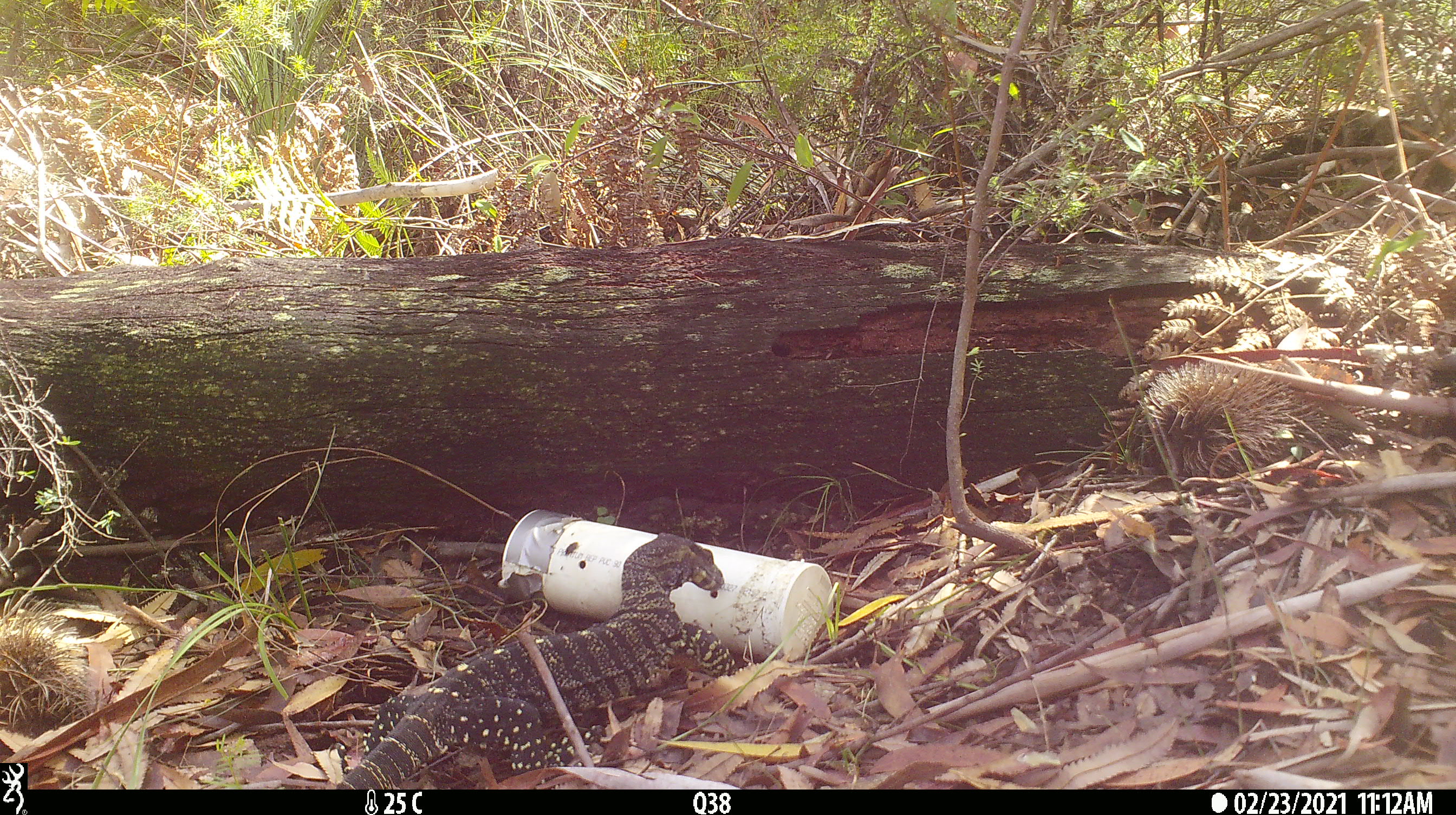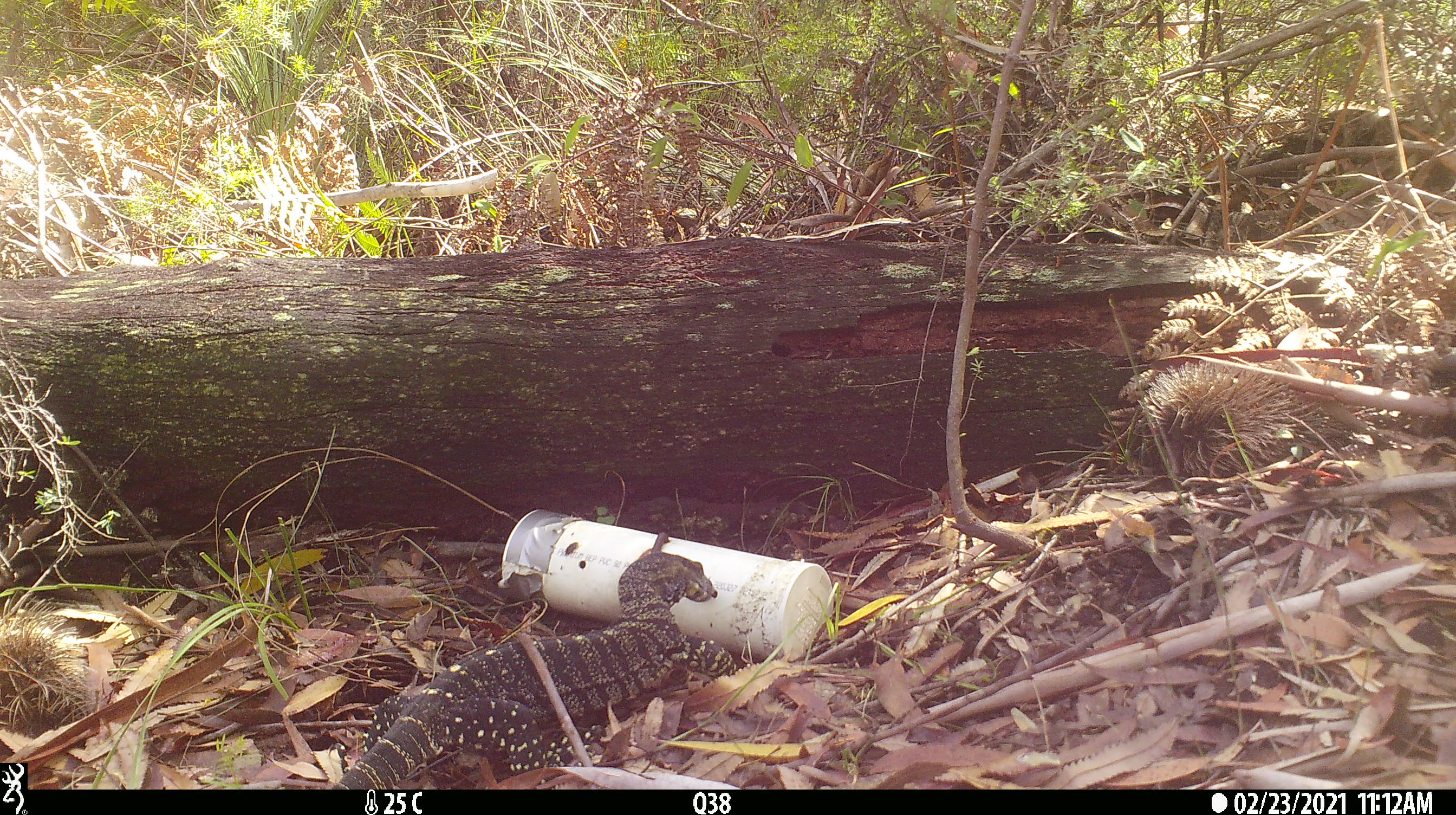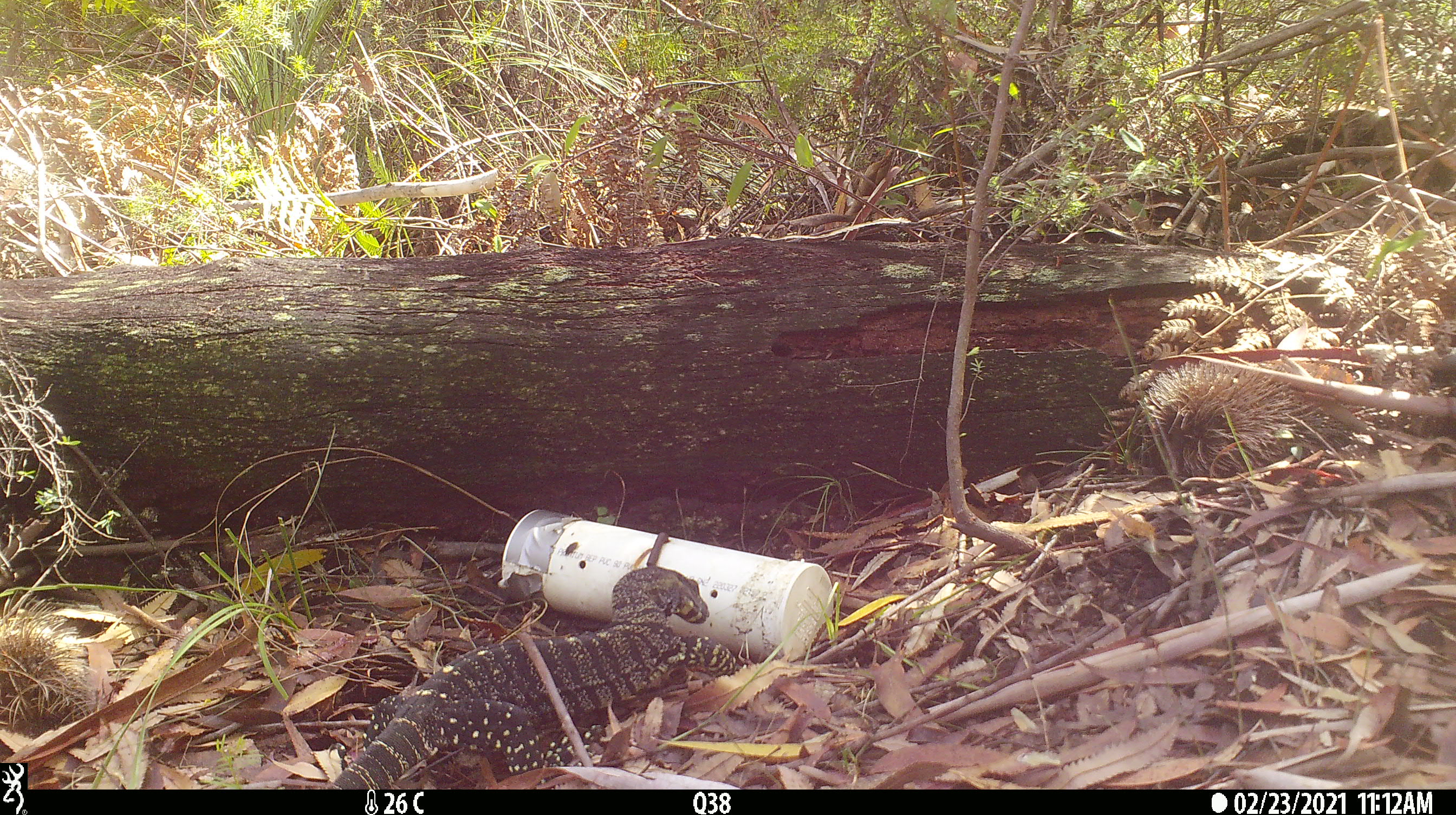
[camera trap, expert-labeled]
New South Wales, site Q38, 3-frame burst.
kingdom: Animalia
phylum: Chordata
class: Reptilia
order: Squamata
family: Varanidae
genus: Varanus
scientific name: Varanus varius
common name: lace monitor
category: goanna